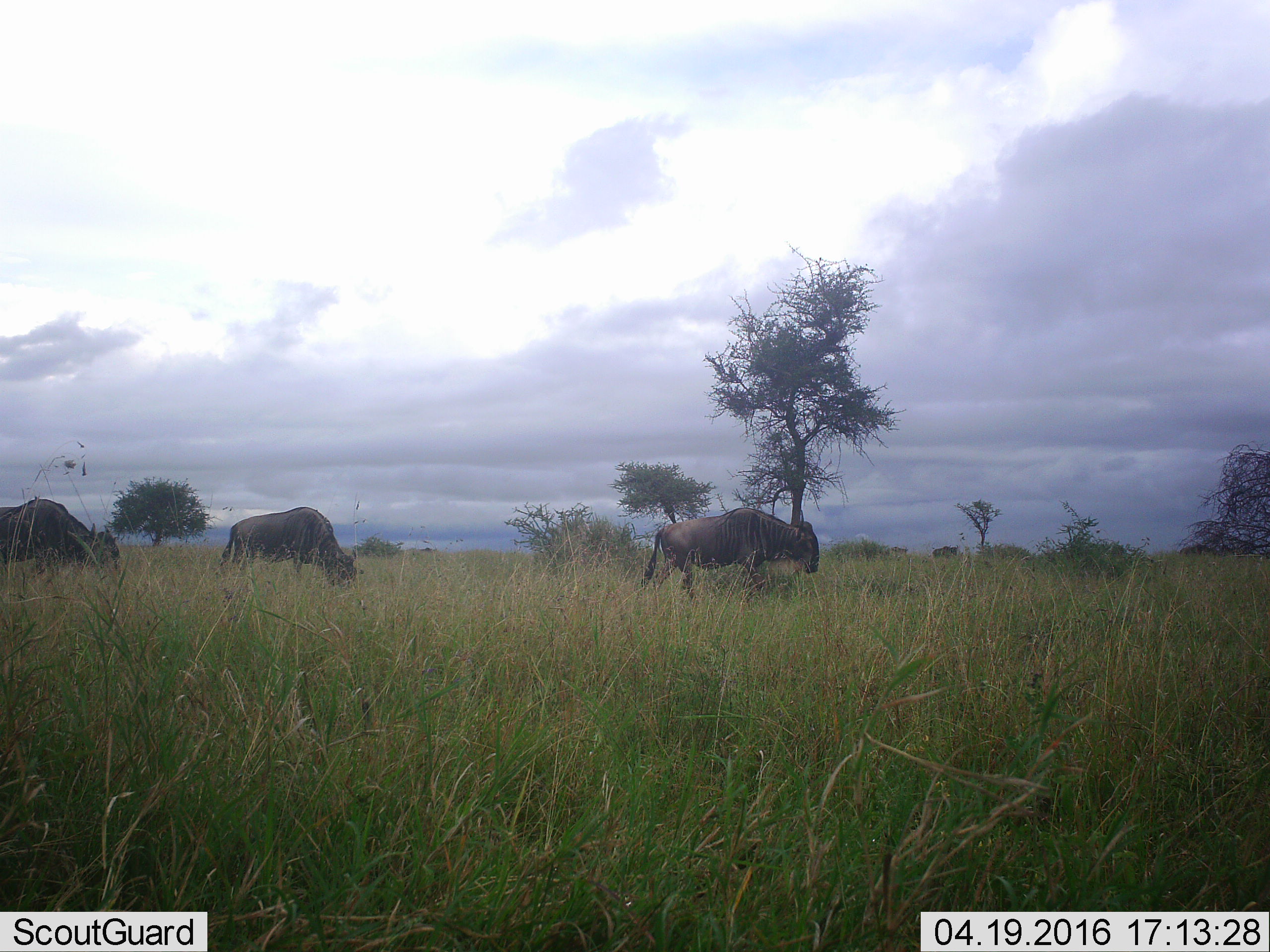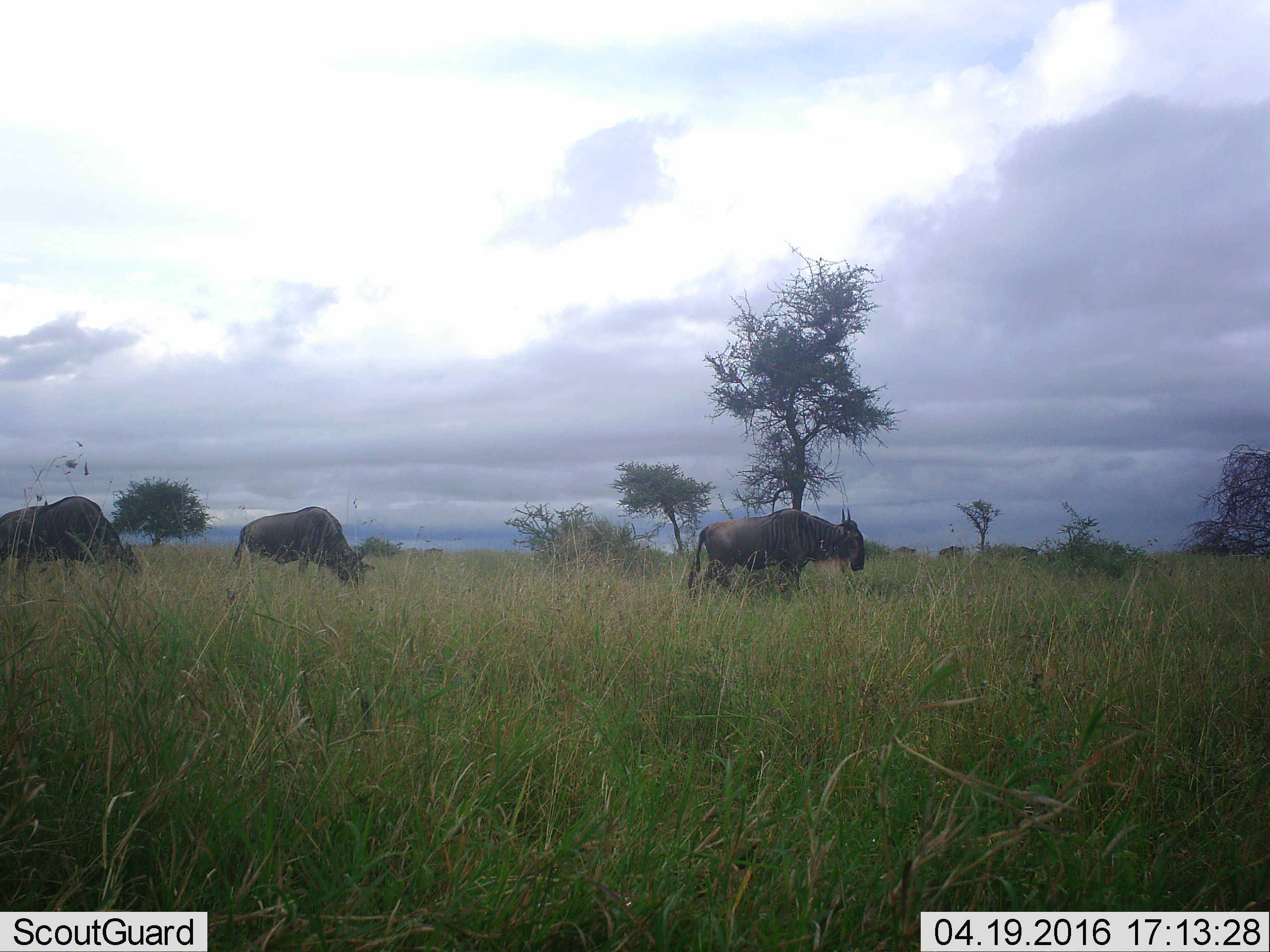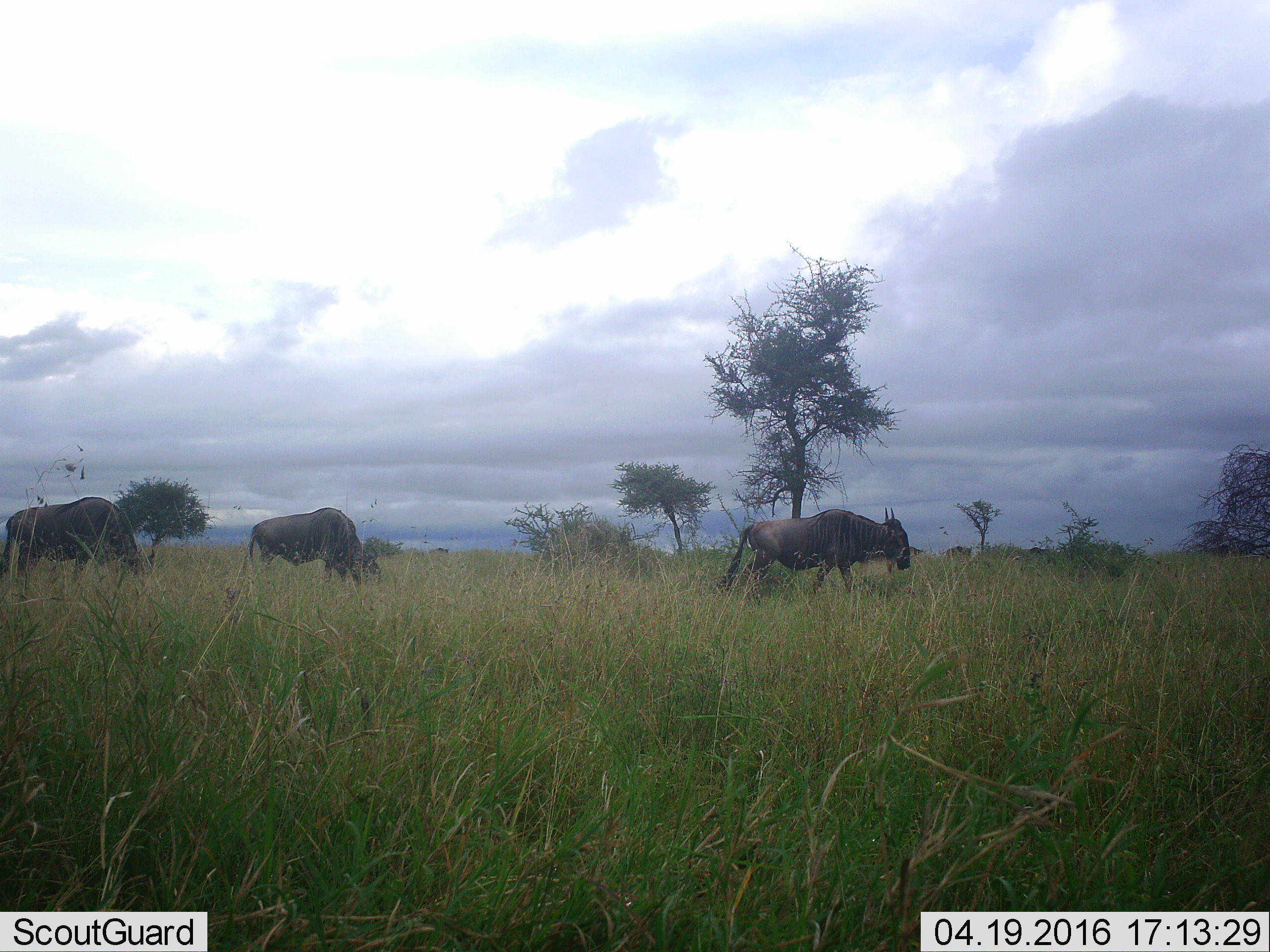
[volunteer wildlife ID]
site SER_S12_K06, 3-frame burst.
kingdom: Animalia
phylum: Chordata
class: Mammalia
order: Artiodactyla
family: Bovidae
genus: Connochaetes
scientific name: Connochaetes taurinus taurinus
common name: blue wildebeest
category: wildebeestblue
Wildebeestblue (blue wildebeest) (Connochaetes taurinus taurinus), count 3. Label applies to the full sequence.